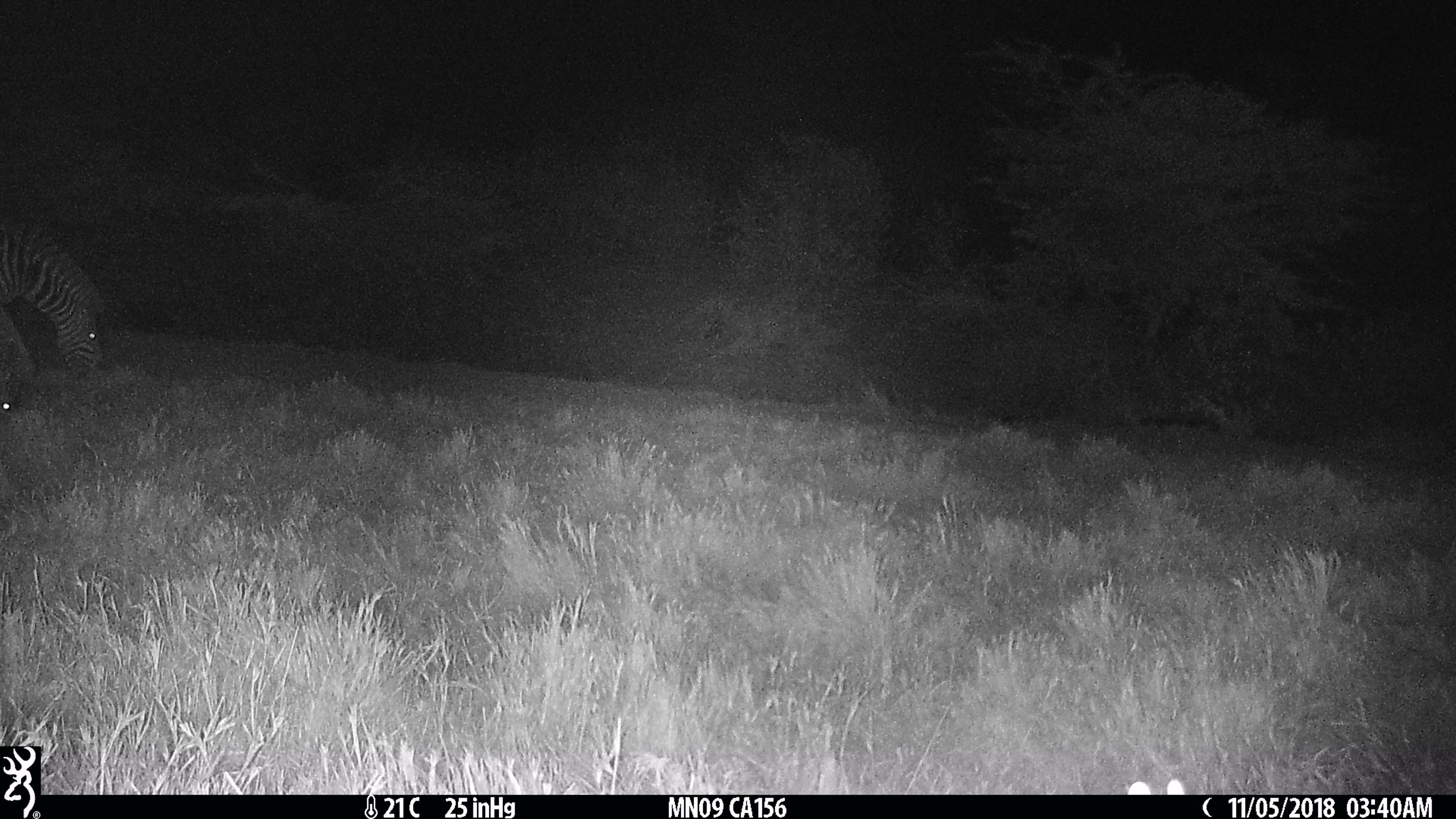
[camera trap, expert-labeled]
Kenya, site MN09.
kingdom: Animalia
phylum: Chordata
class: Mammalia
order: Perissodactyla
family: Equidae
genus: Equus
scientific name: Equus quagga burchellii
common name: burchell's zebra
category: zebra